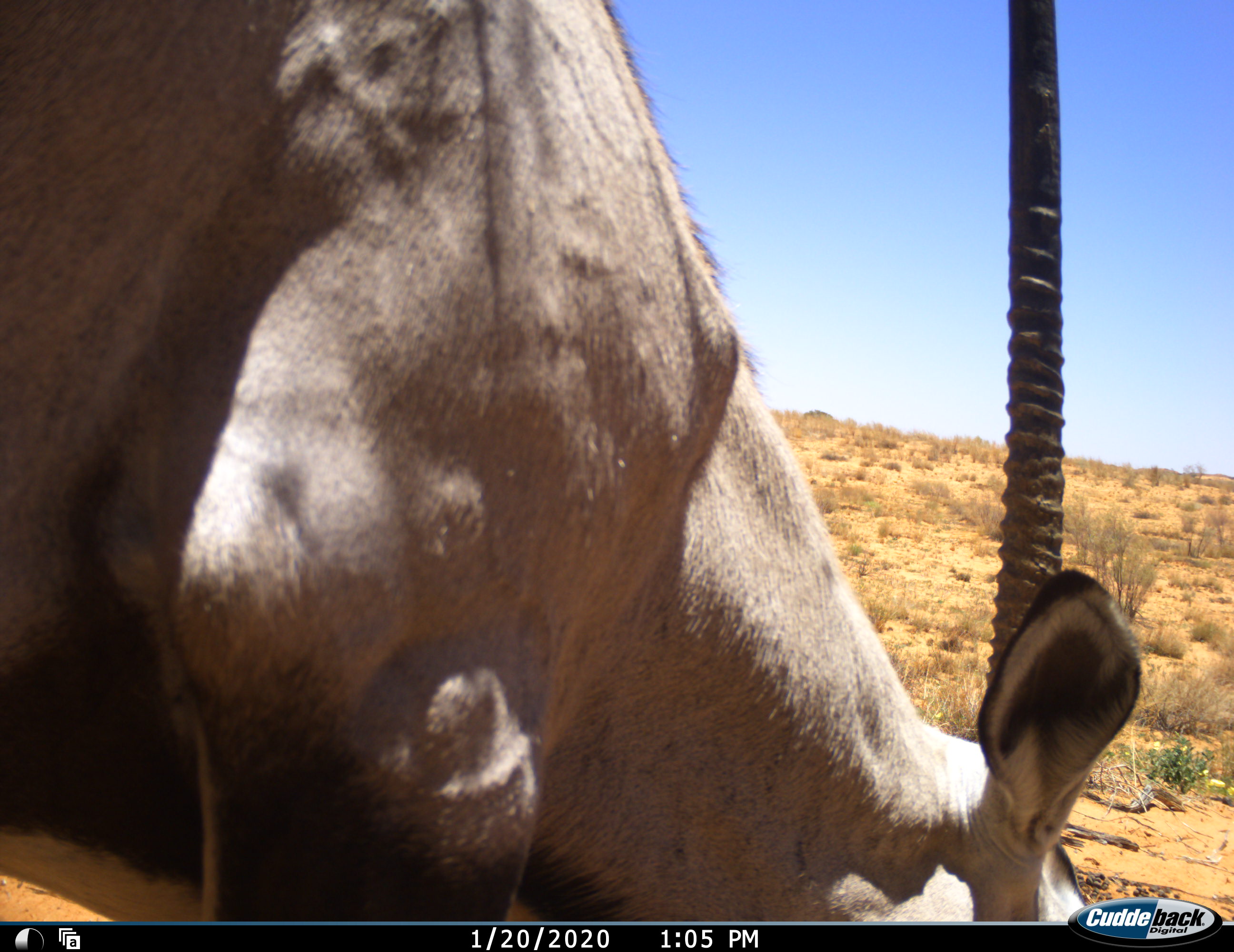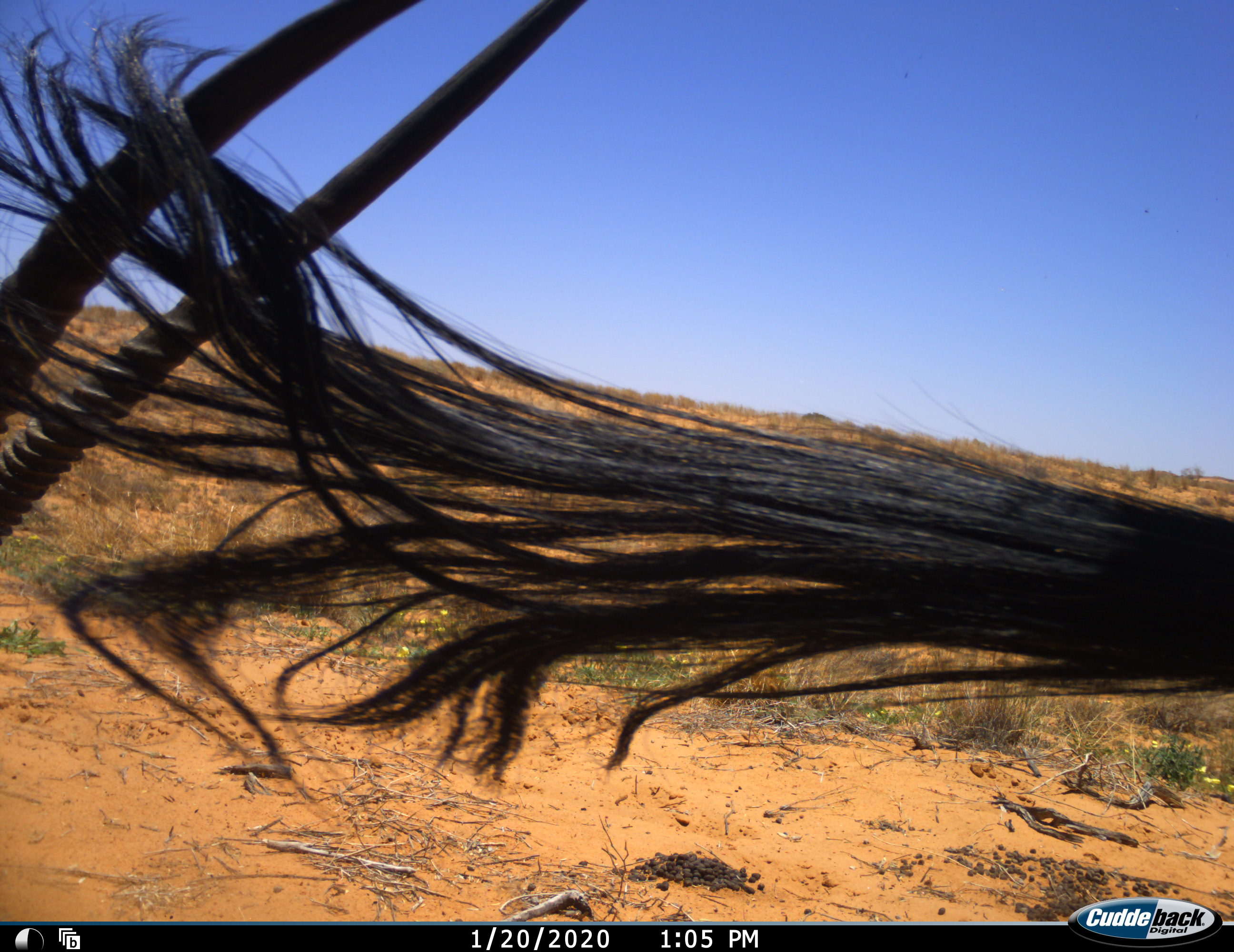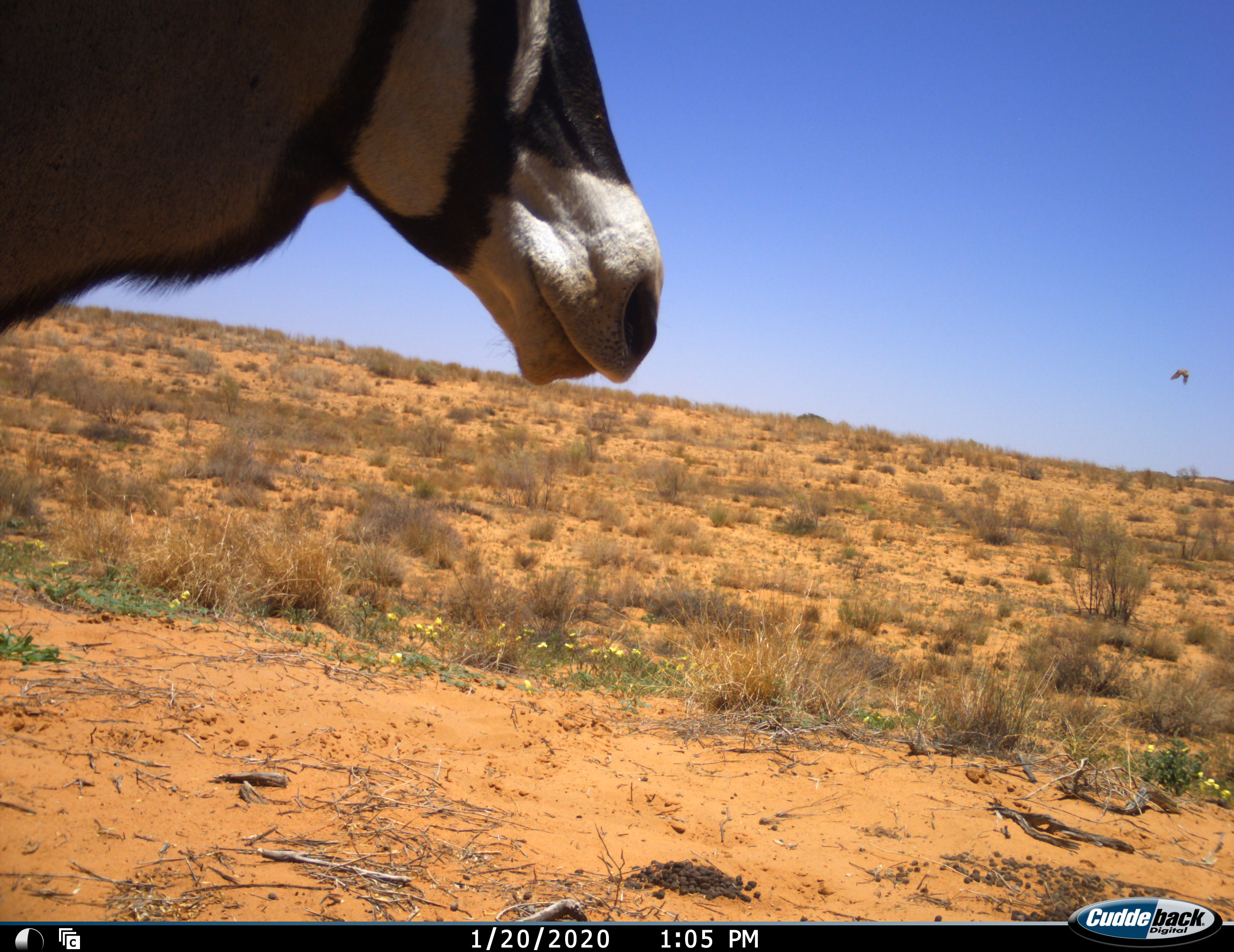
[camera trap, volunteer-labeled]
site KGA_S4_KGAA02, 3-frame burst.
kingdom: Animalia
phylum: Chordata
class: Mammalia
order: Artiodactyla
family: Bovidae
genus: Oryx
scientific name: Oryx gazella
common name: gemsbok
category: oryx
Oryx (gemsbok) (Oryx gazella), count 2. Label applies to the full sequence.